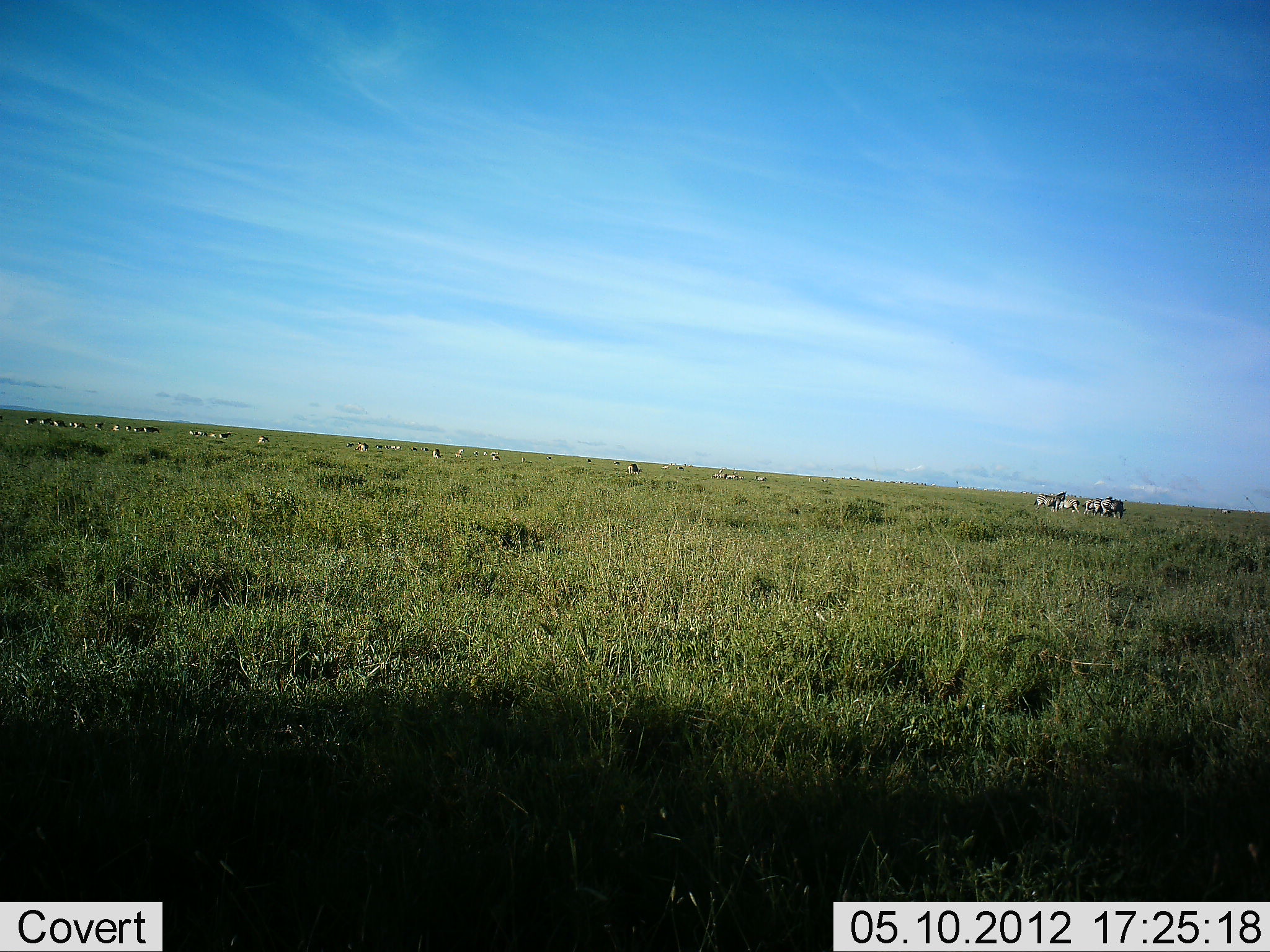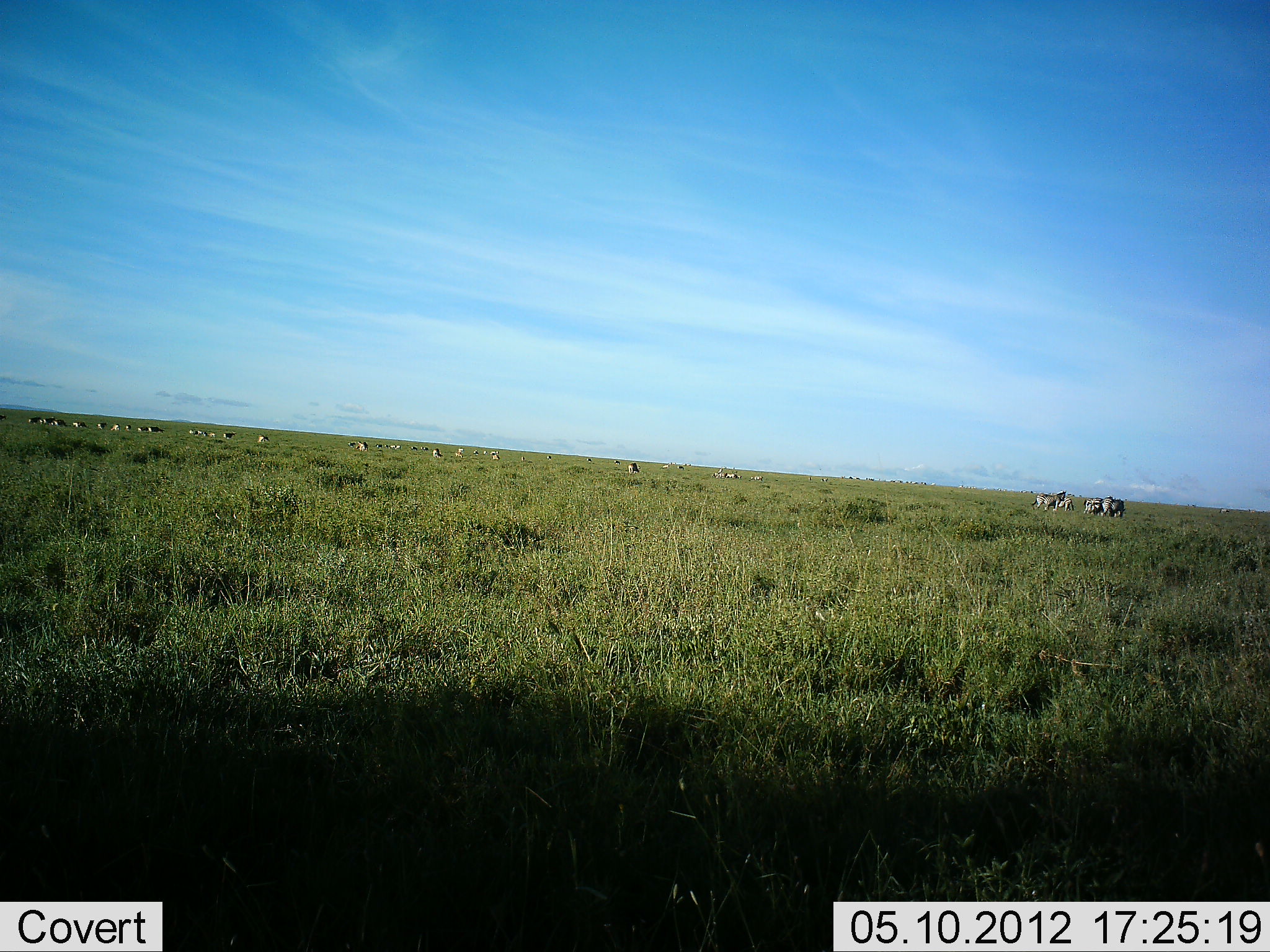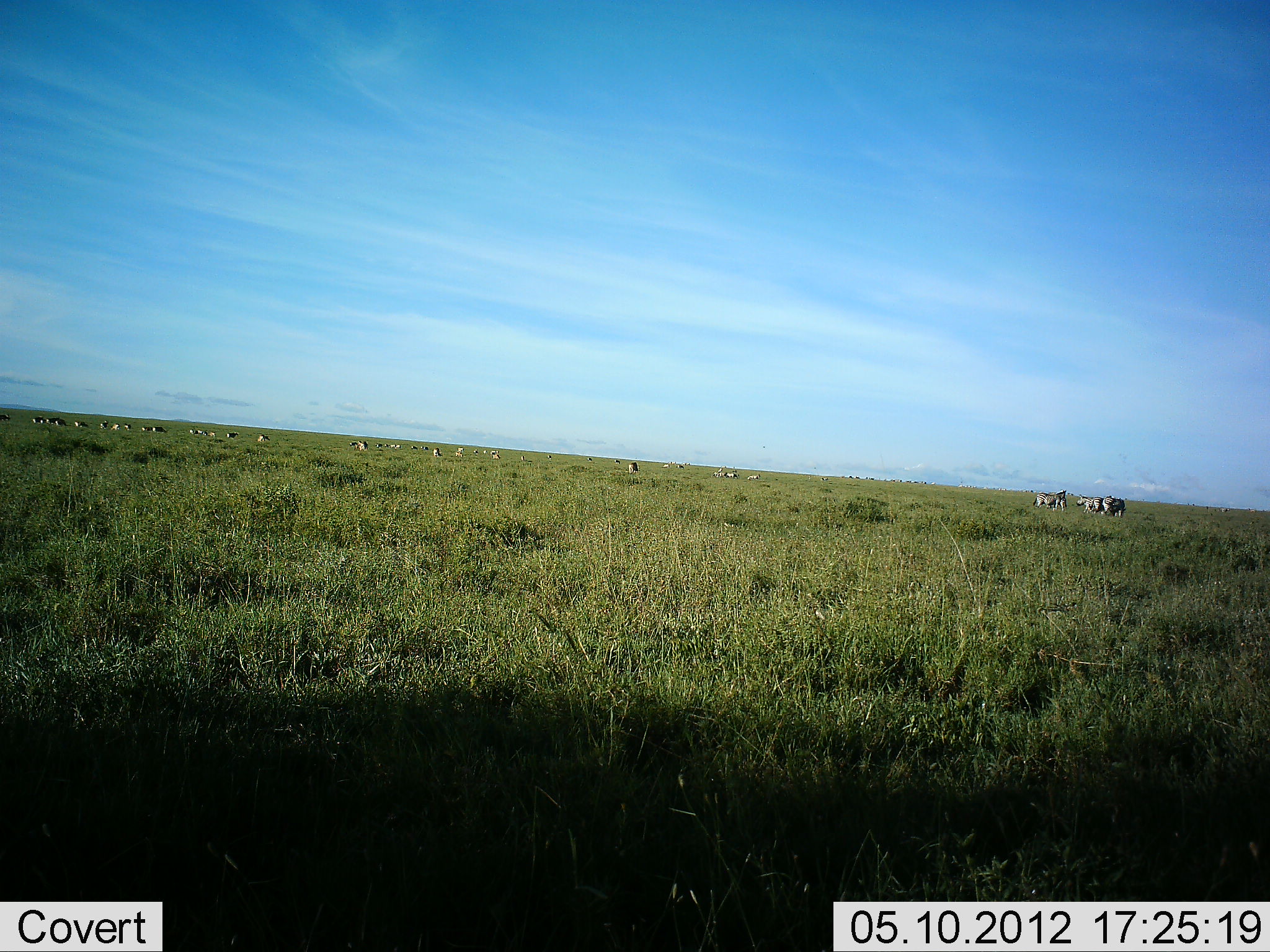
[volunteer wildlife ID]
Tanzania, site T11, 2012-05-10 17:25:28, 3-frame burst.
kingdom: Animalia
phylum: Chordata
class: Mammalia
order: Perissodactyla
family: Equidae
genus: Equus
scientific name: Equus quagga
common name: plains zebra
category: zebra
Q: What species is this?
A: Zebra (plains zebra) (Equus quagga).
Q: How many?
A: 11-50.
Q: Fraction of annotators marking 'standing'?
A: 73%.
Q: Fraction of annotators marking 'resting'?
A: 9%.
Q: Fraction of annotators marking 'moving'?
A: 36%.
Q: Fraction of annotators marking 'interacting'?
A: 0%.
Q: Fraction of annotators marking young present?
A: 0%.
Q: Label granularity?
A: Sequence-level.